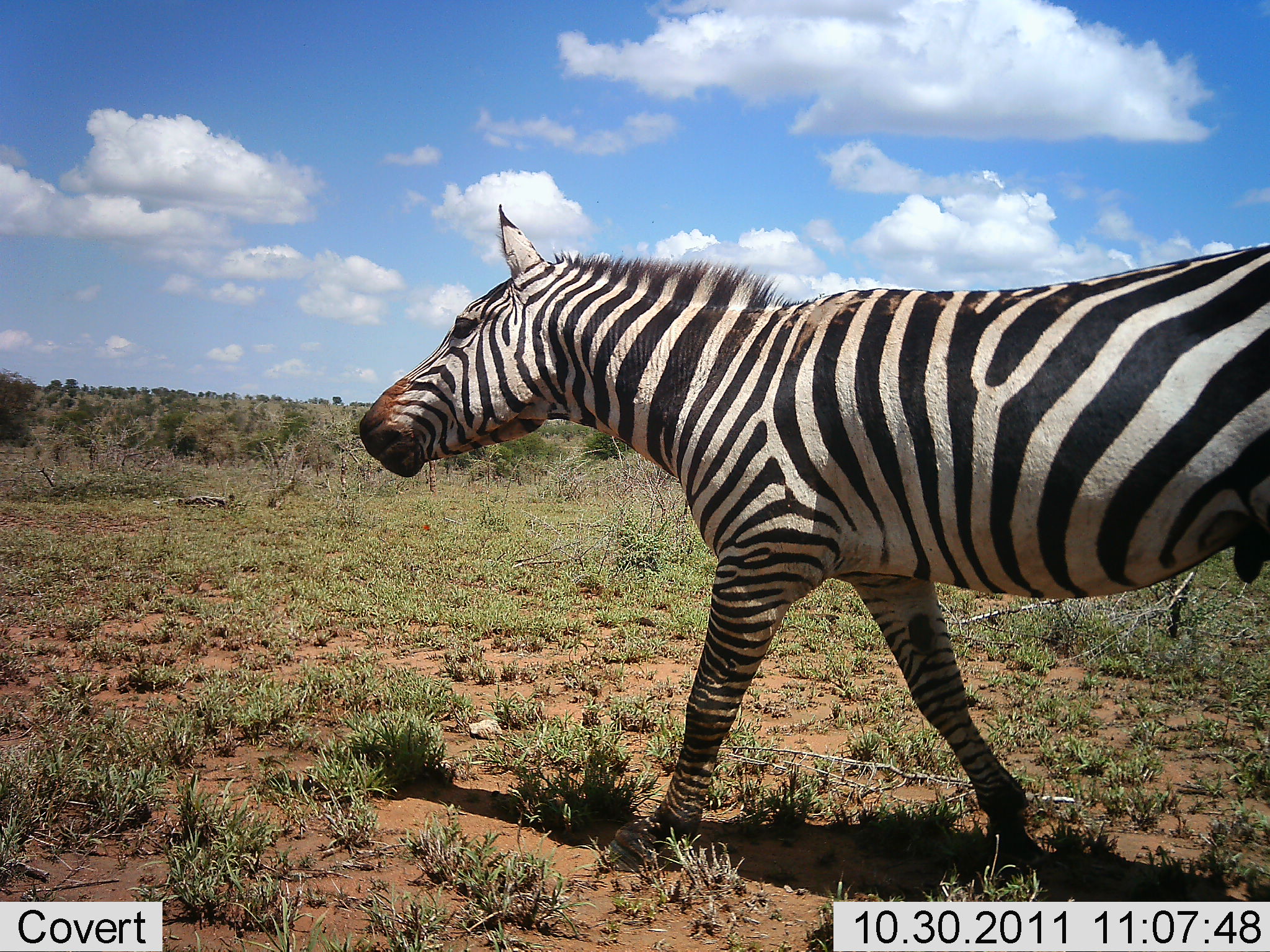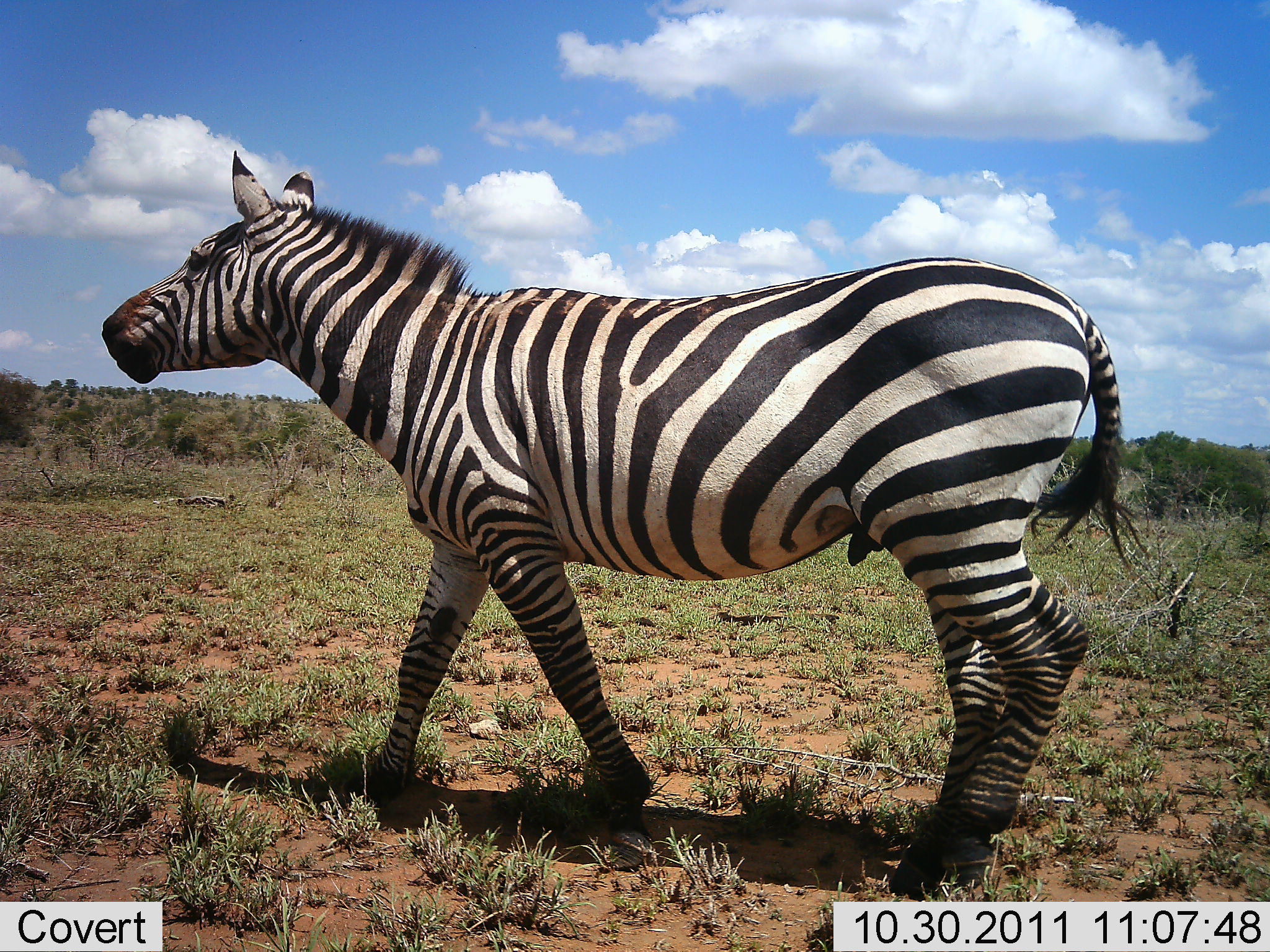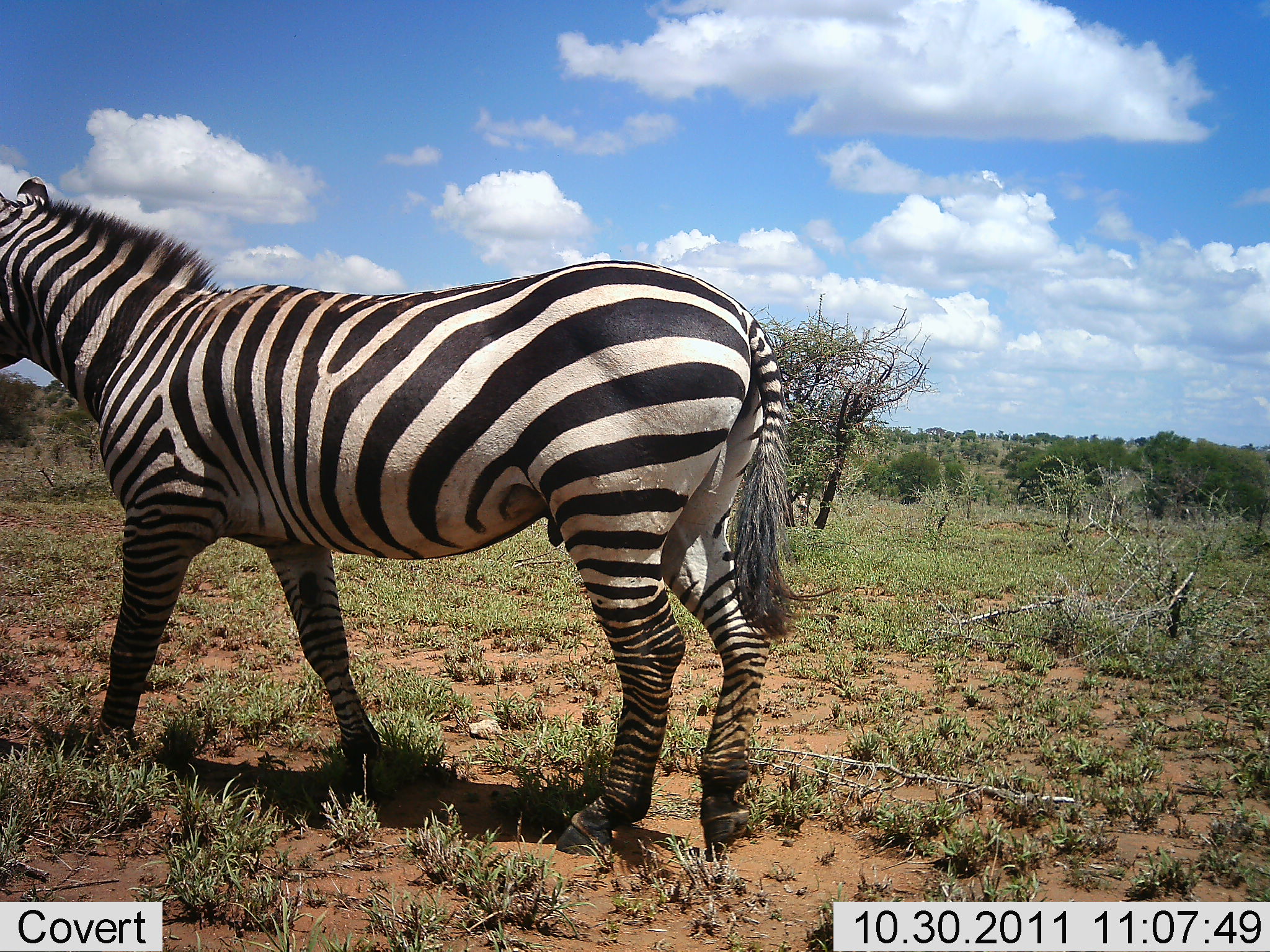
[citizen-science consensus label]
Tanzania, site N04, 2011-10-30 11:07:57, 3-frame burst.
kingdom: Animalia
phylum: Chordata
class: Mammalia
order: Perissodactyla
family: Equidae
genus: Equus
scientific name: Equus quagga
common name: plains zebra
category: zebra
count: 1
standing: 6%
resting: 0%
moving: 94%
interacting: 0%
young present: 0%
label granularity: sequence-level